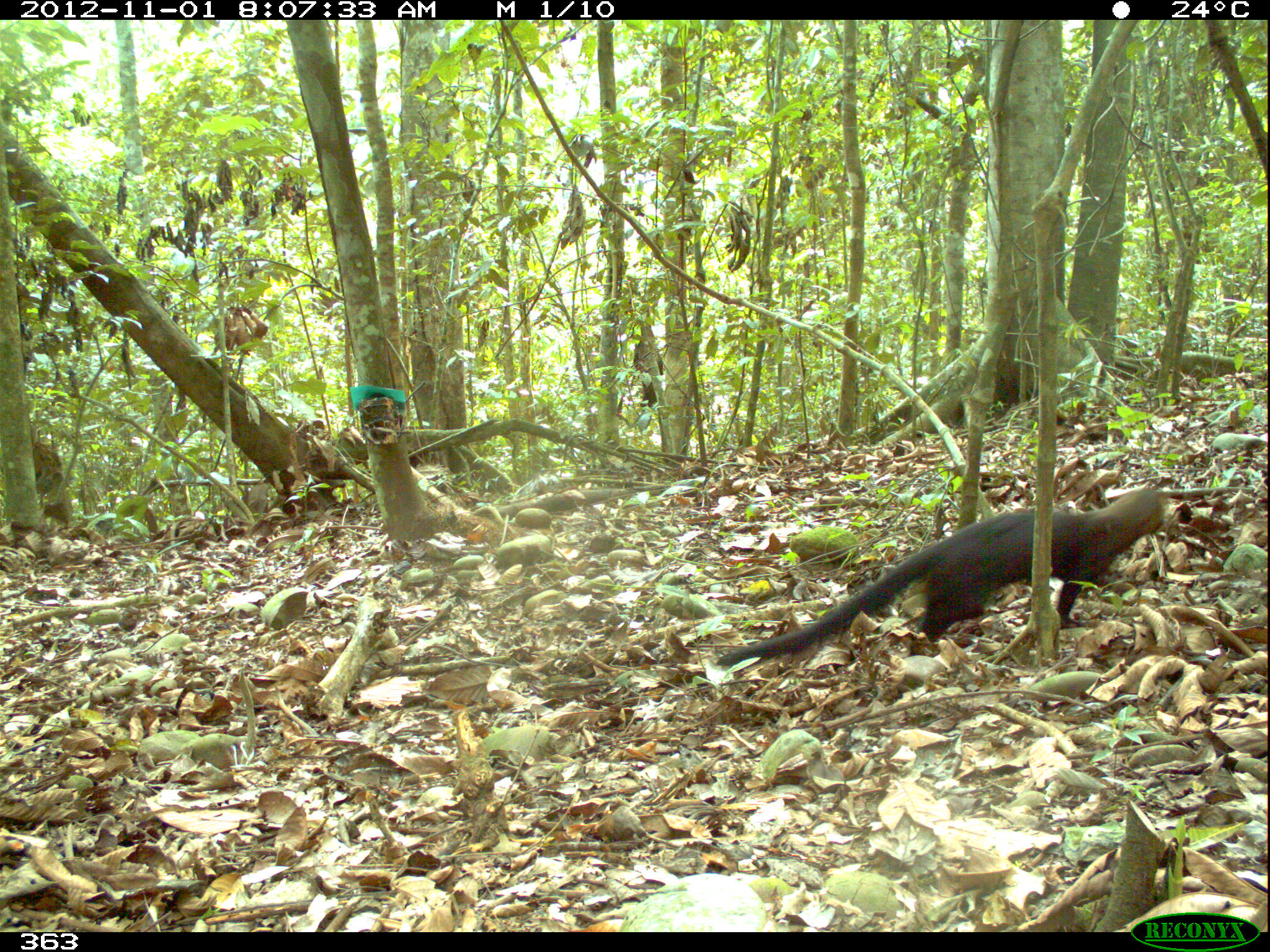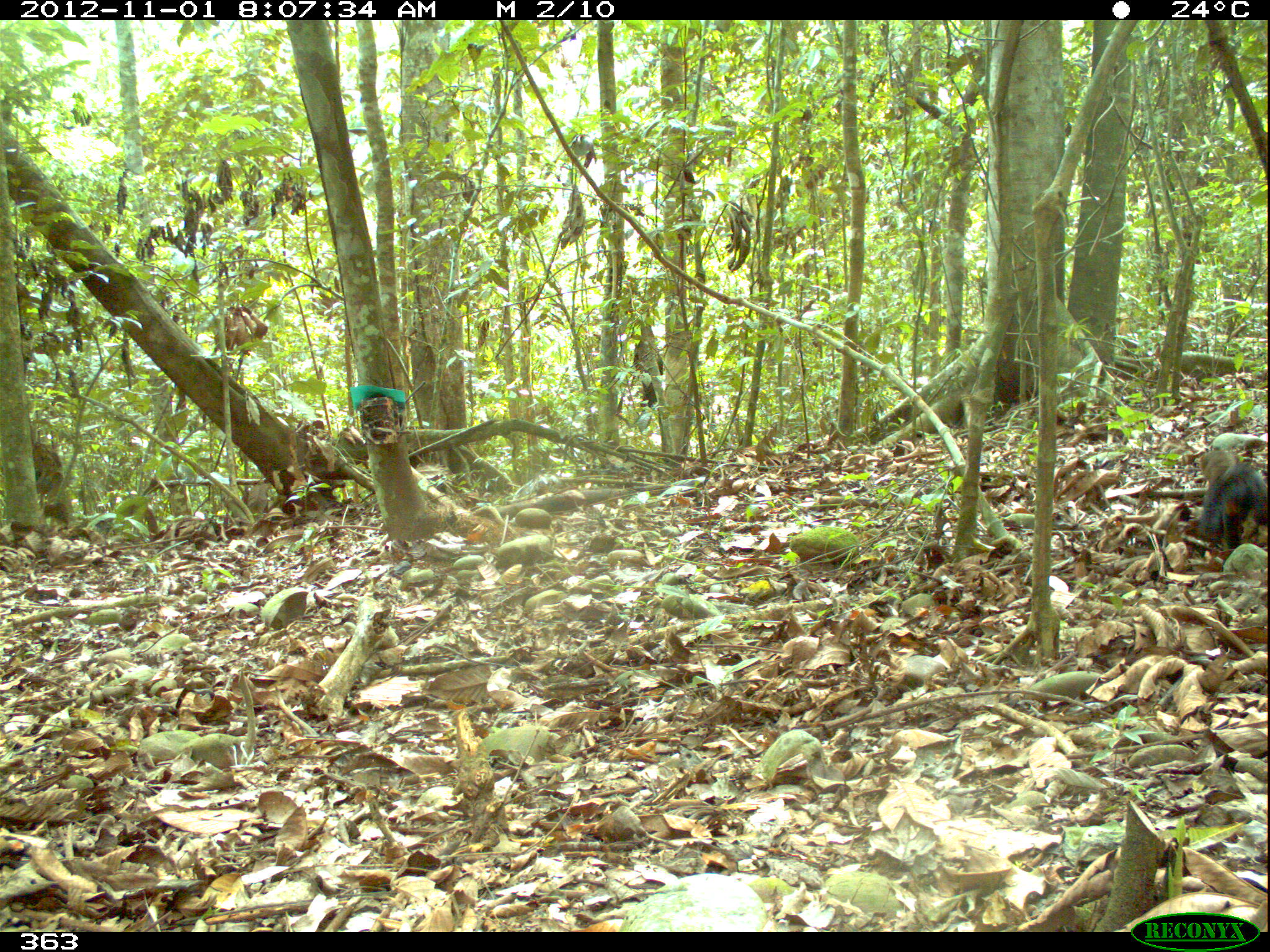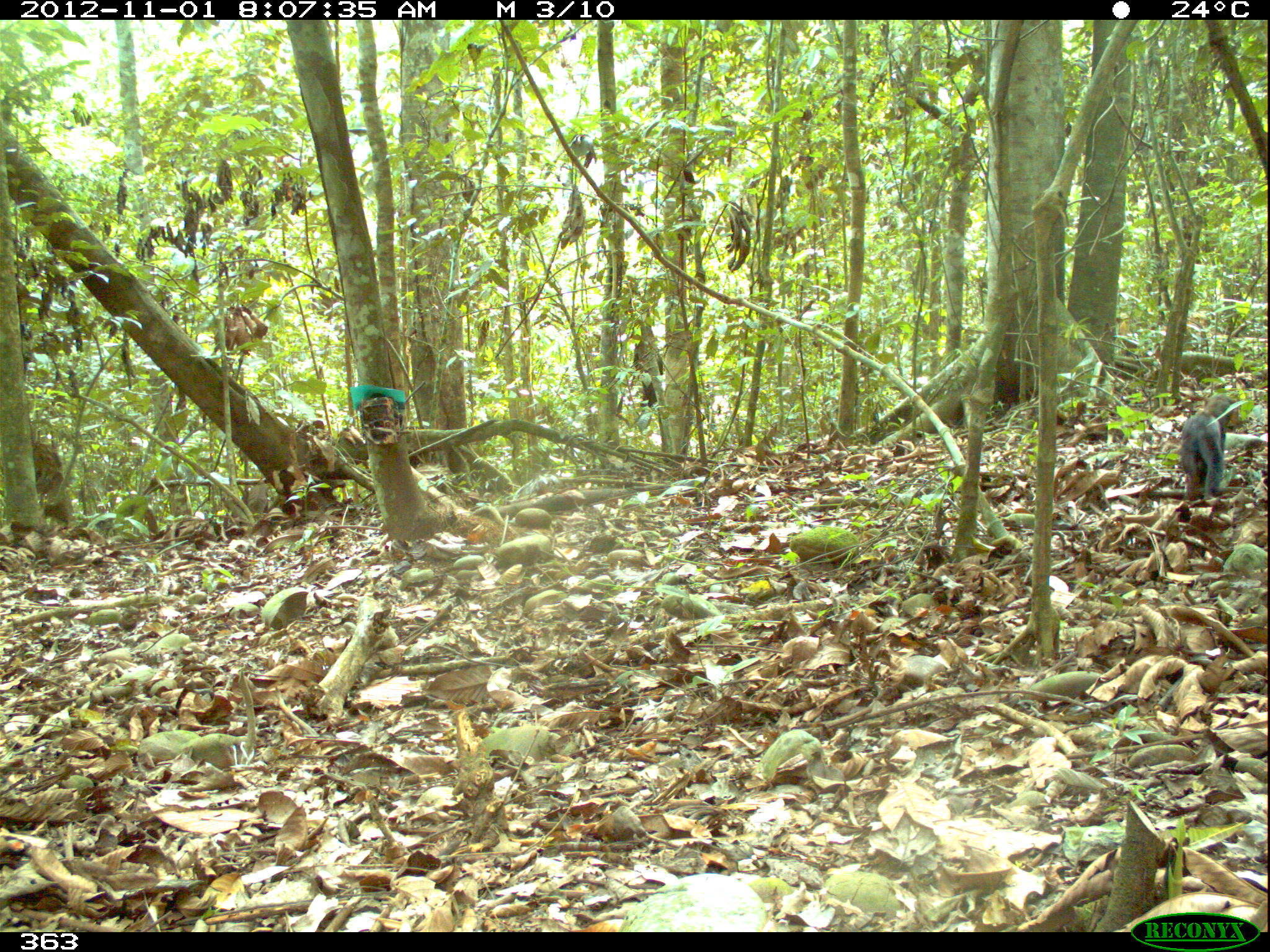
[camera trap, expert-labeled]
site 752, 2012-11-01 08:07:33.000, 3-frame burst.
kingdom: Animalia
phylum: Chordata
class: Mammalia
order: Carnivora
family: Mustelidae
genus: Eira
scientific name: Eira barbara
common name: tayra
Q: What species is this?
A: Eira barbara (tayra).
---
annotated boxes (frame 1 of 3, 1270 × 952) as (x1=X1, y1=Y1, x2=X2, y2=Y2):
eira barbara: (x1=716, y1=486, x2=1184, y2=667)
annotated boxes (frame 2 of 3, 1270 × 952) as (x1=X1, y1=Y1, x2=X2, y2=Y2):
eira barbara: (x1=1192, y1=448, x2=1267, y2=548)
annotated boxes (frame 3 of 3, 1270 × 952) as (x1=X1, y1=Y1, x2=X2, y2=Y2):
eira barbara: (x1=1176, y1=391, x2=1240, y2=499)